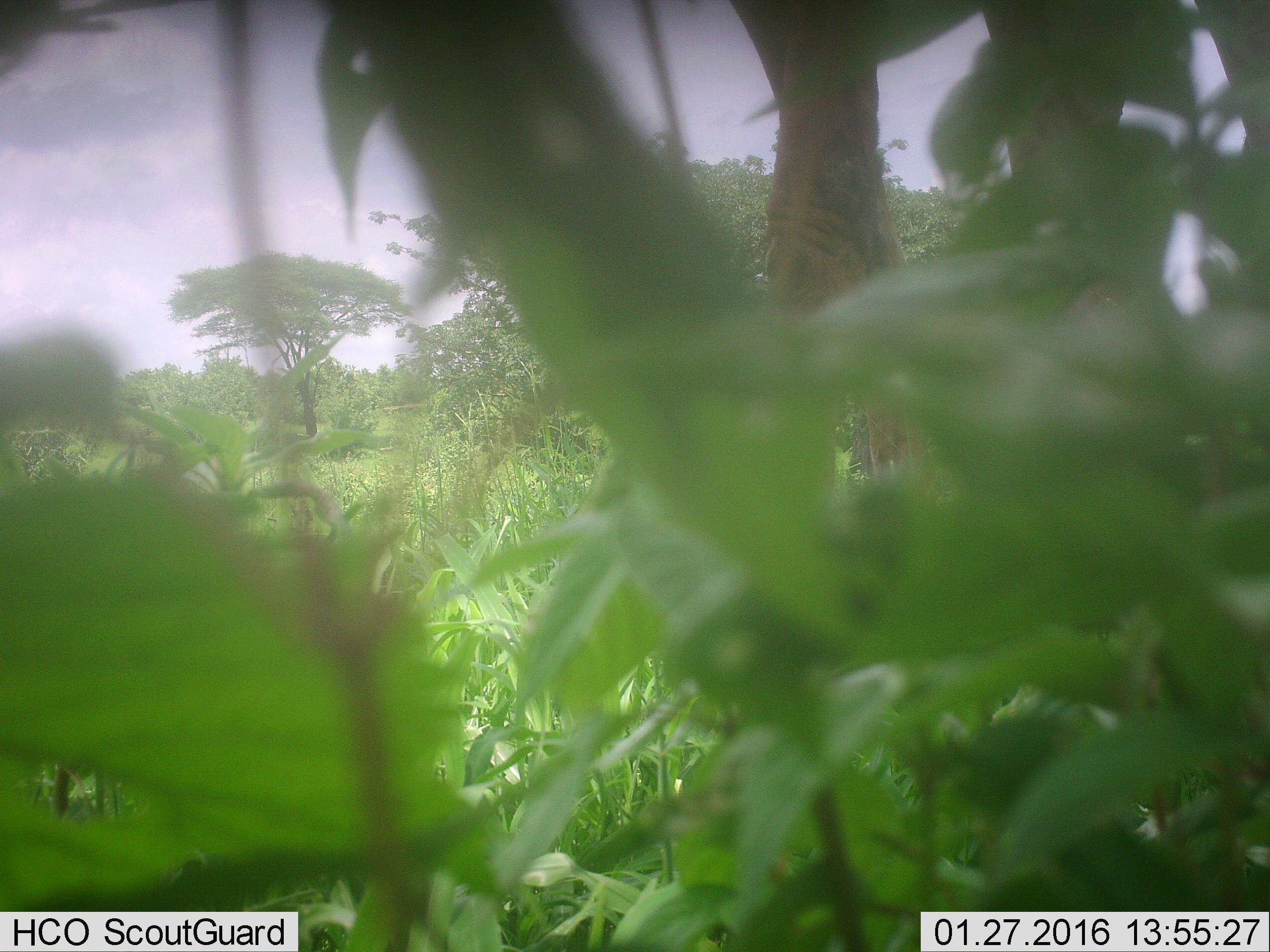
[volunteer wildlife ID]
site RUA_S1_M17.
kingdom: Animalia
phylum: Chordata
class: Mammalia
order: Artiodactyla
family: Giraffidae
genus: Giraffa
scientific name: Giraffa camelopardalis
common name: giraffe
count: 1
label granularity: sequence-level